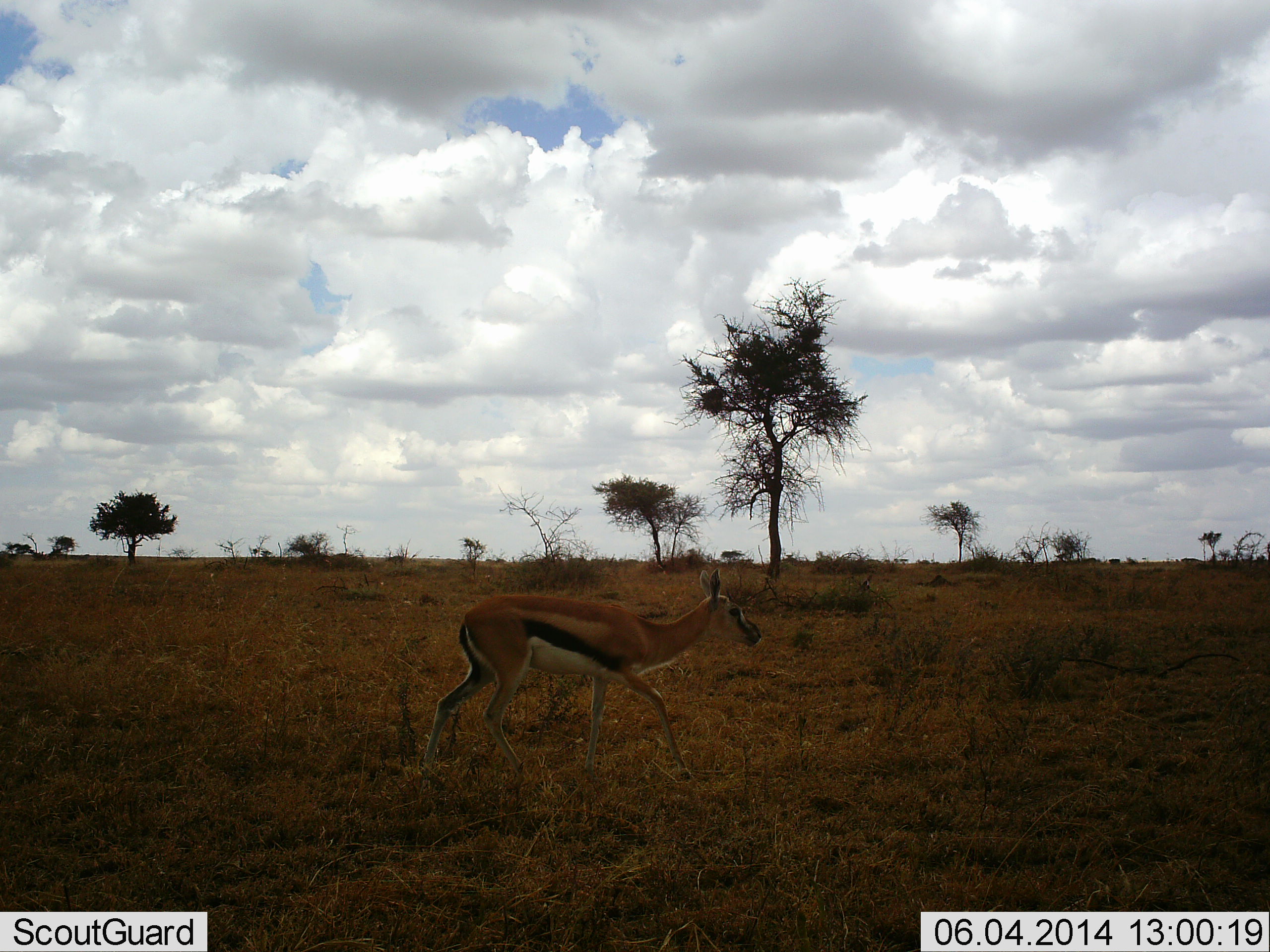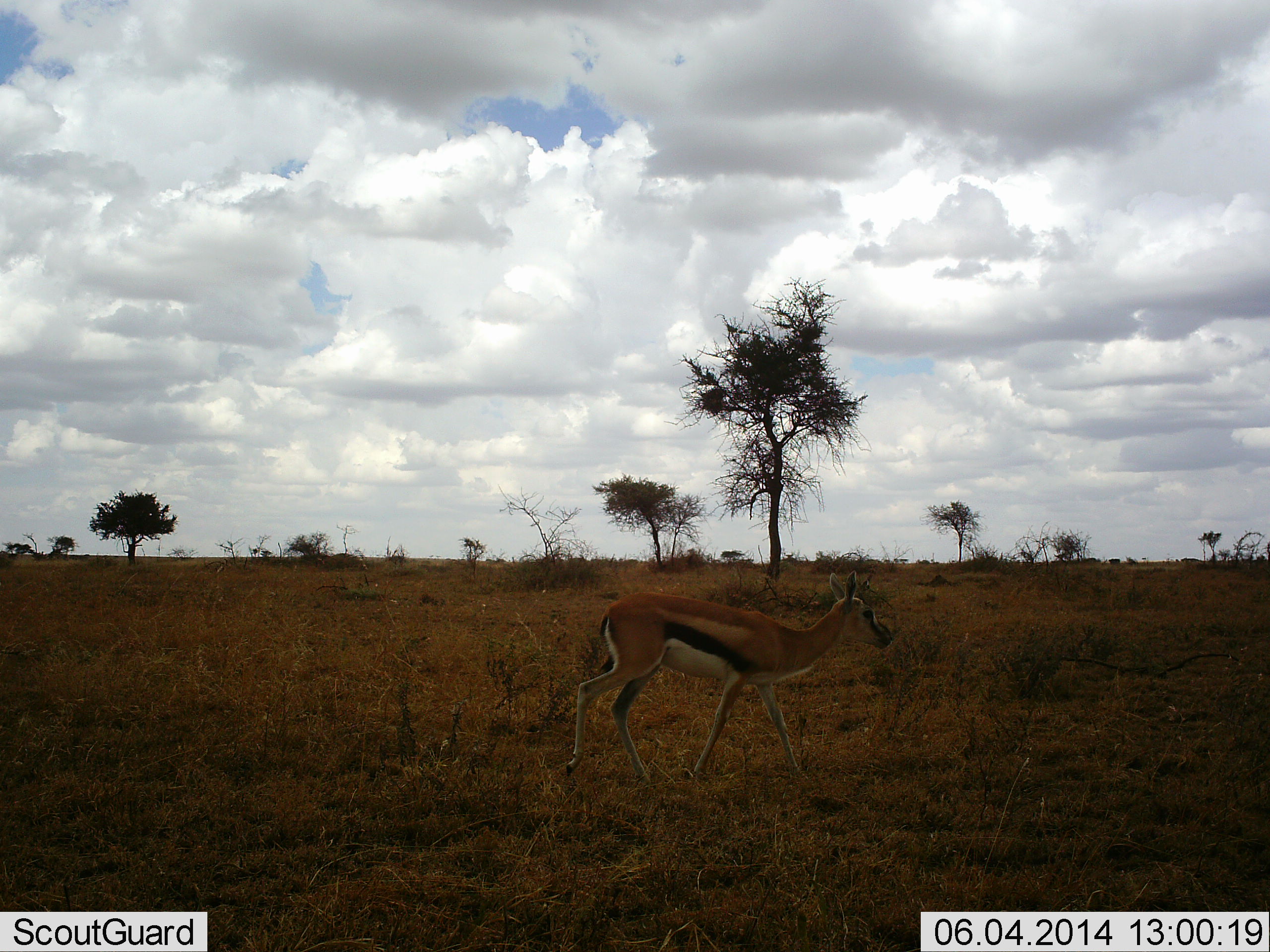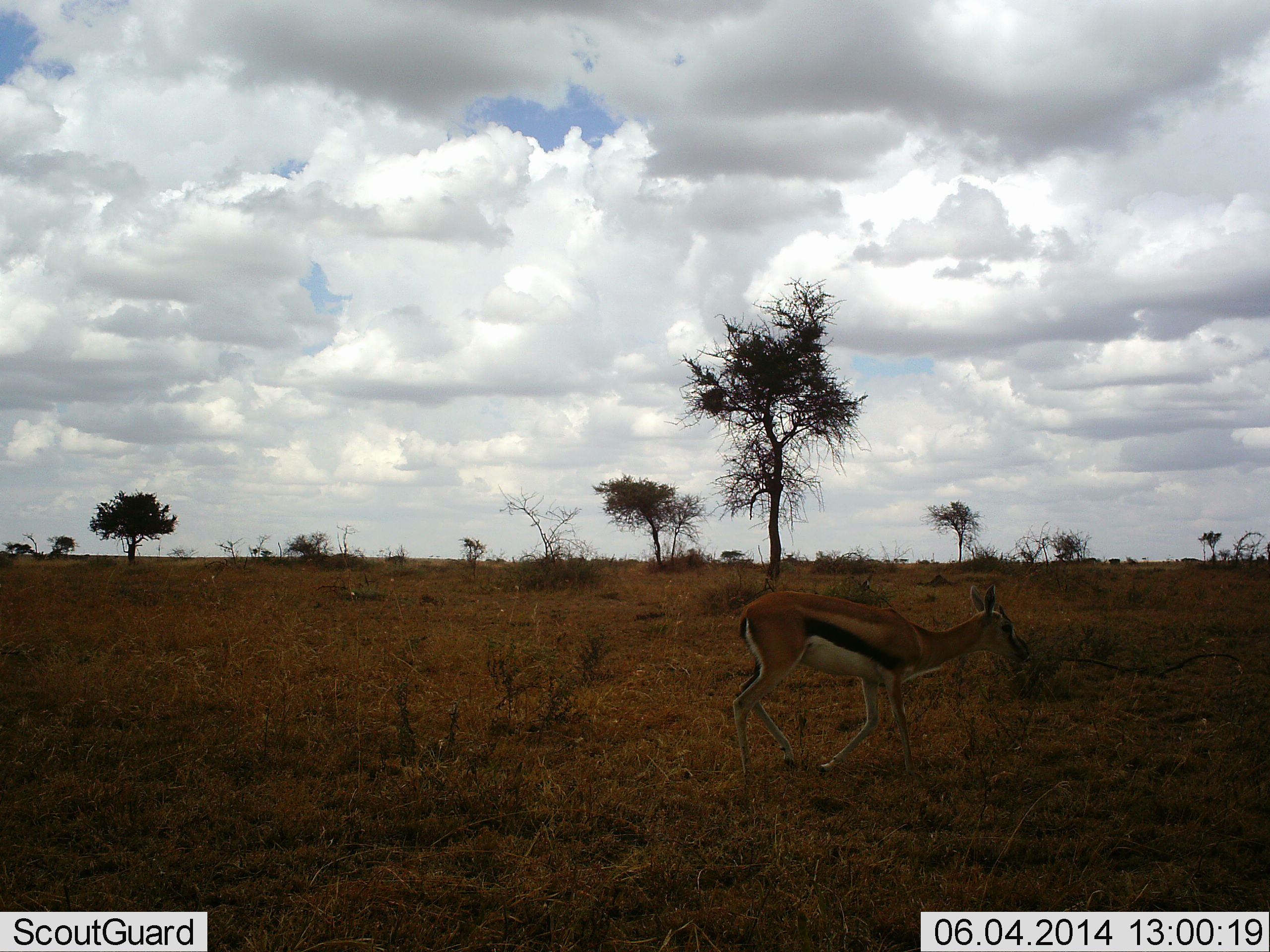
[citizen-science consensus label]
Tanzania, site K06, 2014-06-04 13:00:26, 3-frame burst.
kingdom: Animalia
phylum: Chordata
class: Mammalia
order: Artiodactyla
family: Bovidae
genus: Eudorcas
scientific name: Eudorcas thomsonii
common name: thomson's gazelle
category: gazellethomsons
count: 1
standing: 0%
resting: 0%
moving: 100%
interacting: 0%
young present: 0%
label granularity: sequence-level